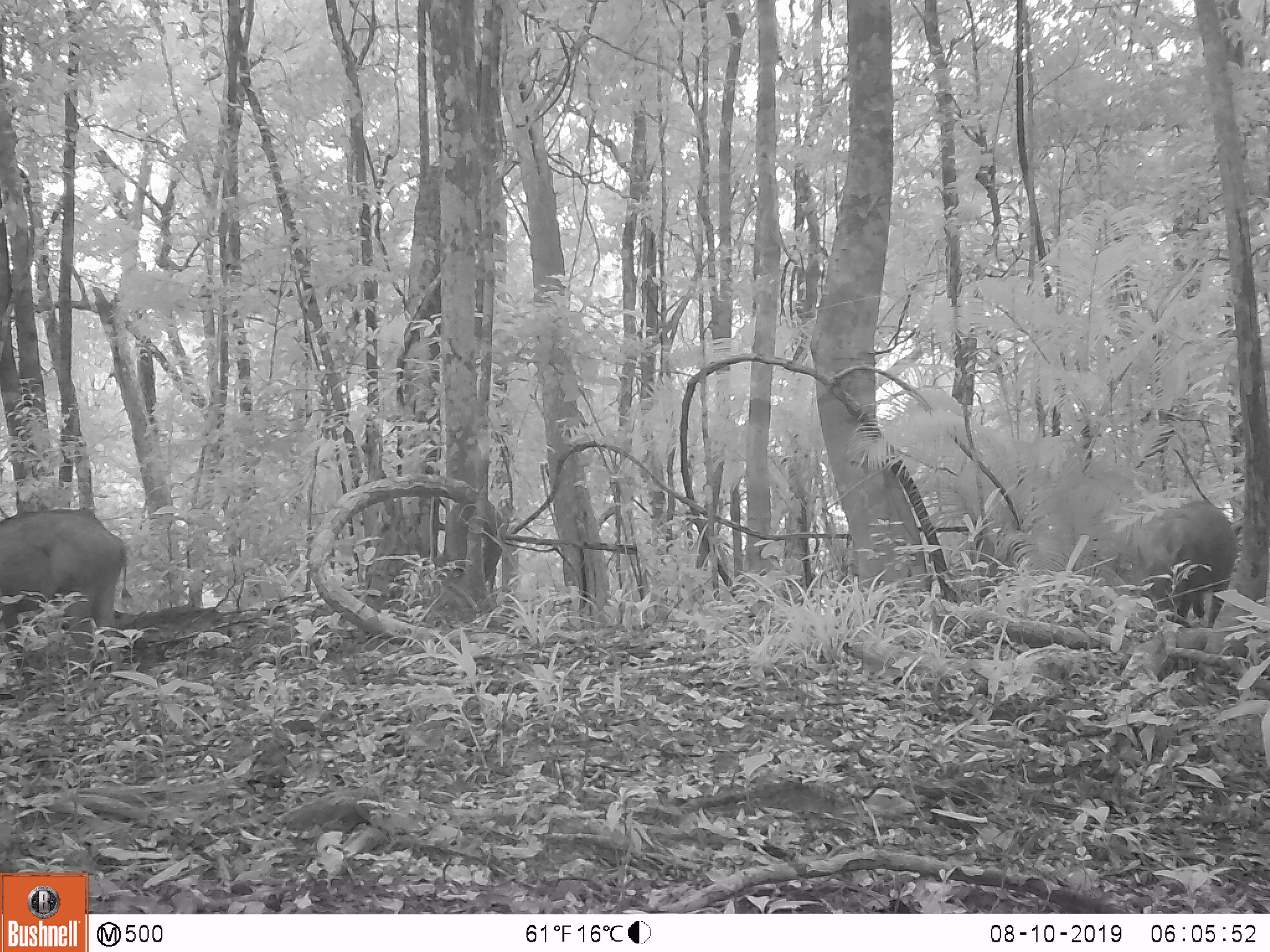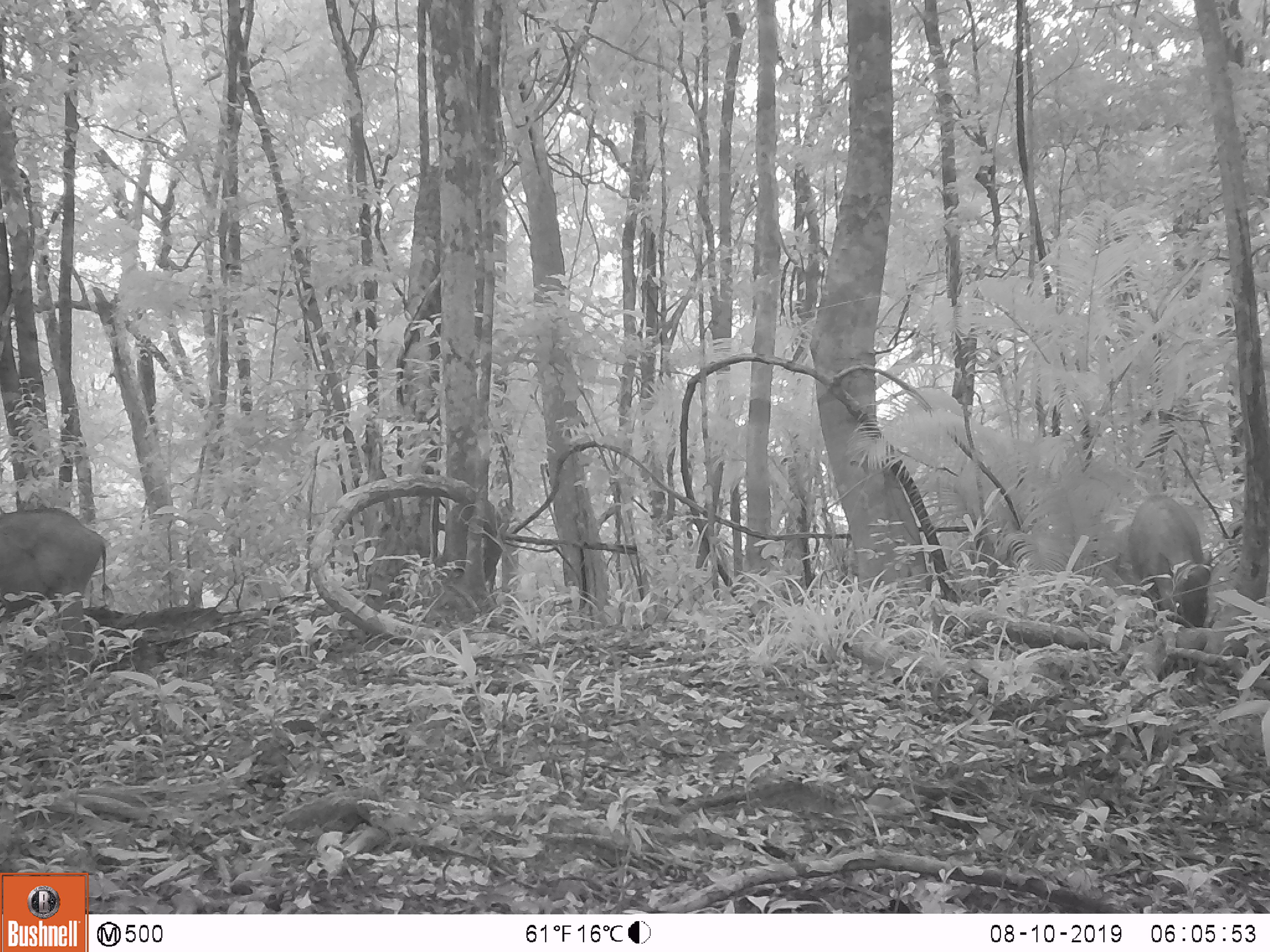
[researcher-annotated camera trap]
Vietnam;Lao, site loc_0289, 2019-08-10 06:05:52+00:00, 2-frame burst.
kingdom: Animalia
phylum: Chordata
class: Mammalia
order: Artiodactyla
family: Suidae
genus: Sus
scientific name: Sus scrofa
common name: eurasian wild pig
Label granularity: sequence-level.